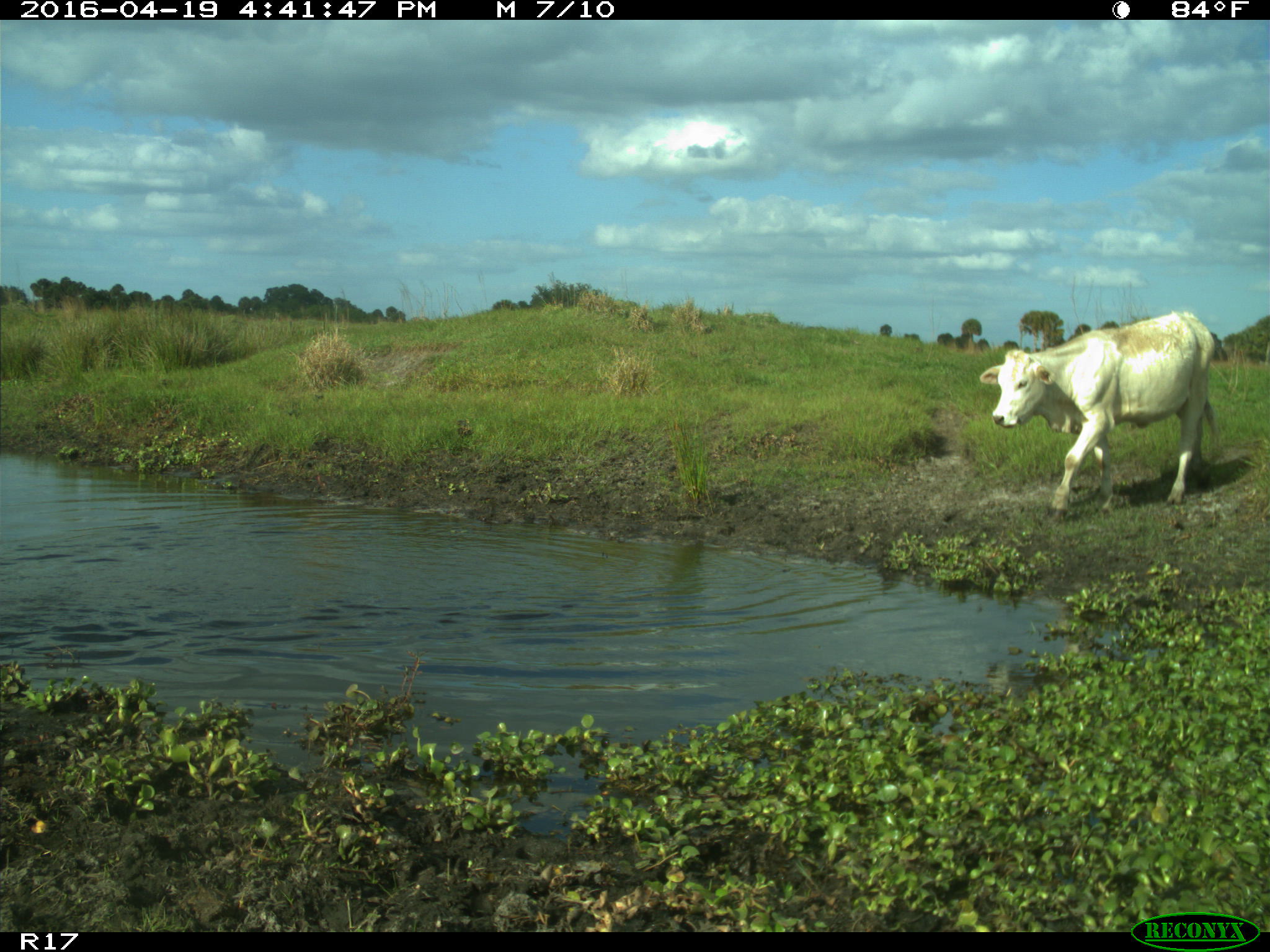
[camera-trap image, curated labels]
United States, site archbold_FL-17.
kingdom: Animalia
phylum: Chordata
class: Mammalia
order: Artiodactyla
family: Bovidae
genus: Bos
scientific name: Bos taurus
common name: domestic cow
Bos taurus (domestic cow).